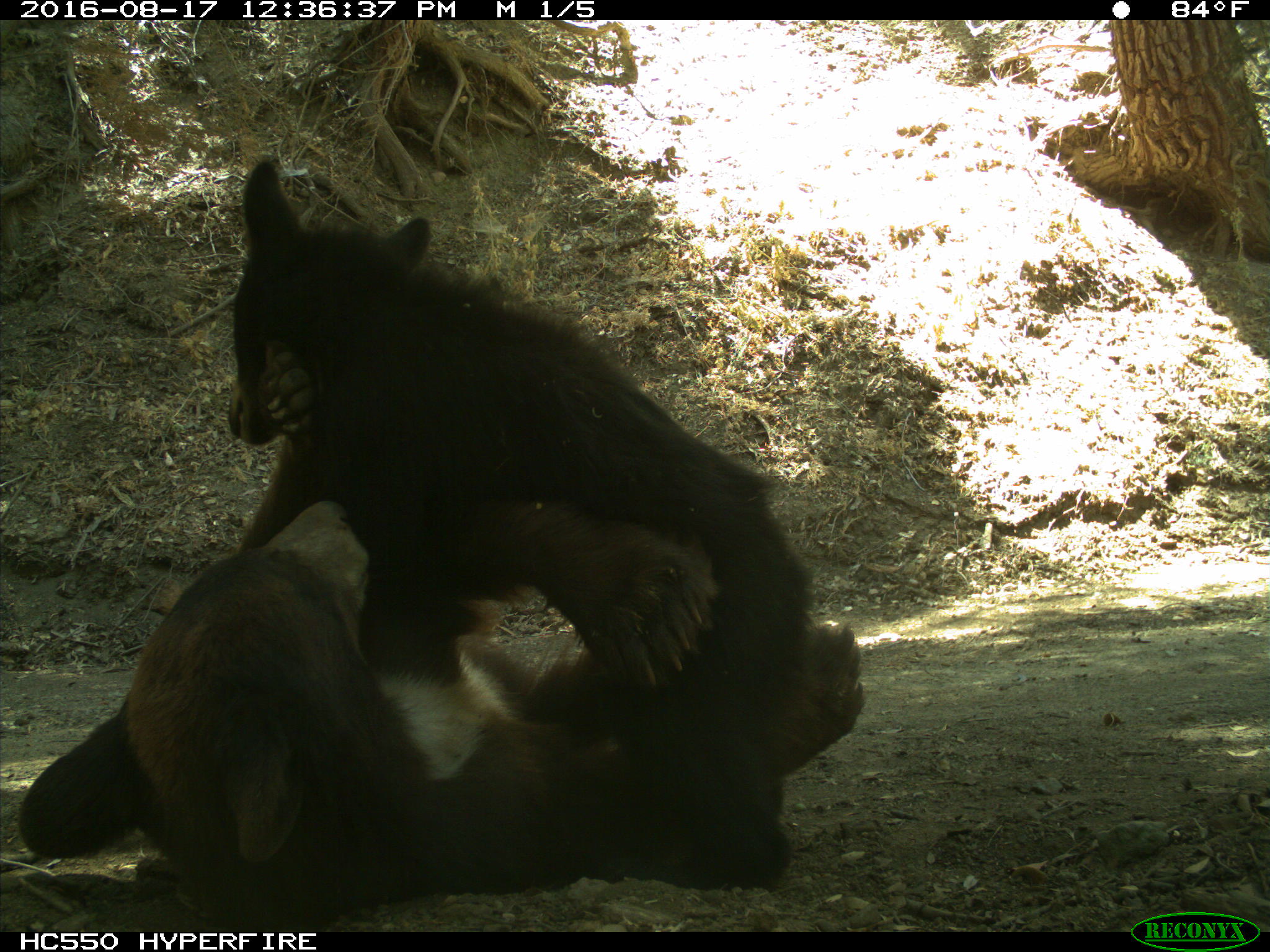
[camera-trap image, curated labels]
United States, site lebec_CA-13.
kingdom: Animalia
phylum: Chordata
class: Mammalia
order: Carnivora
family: Ursidae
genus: Ursus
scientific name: Ursus americanus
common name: american black bear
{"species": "Ursus americanus (american black bear)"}